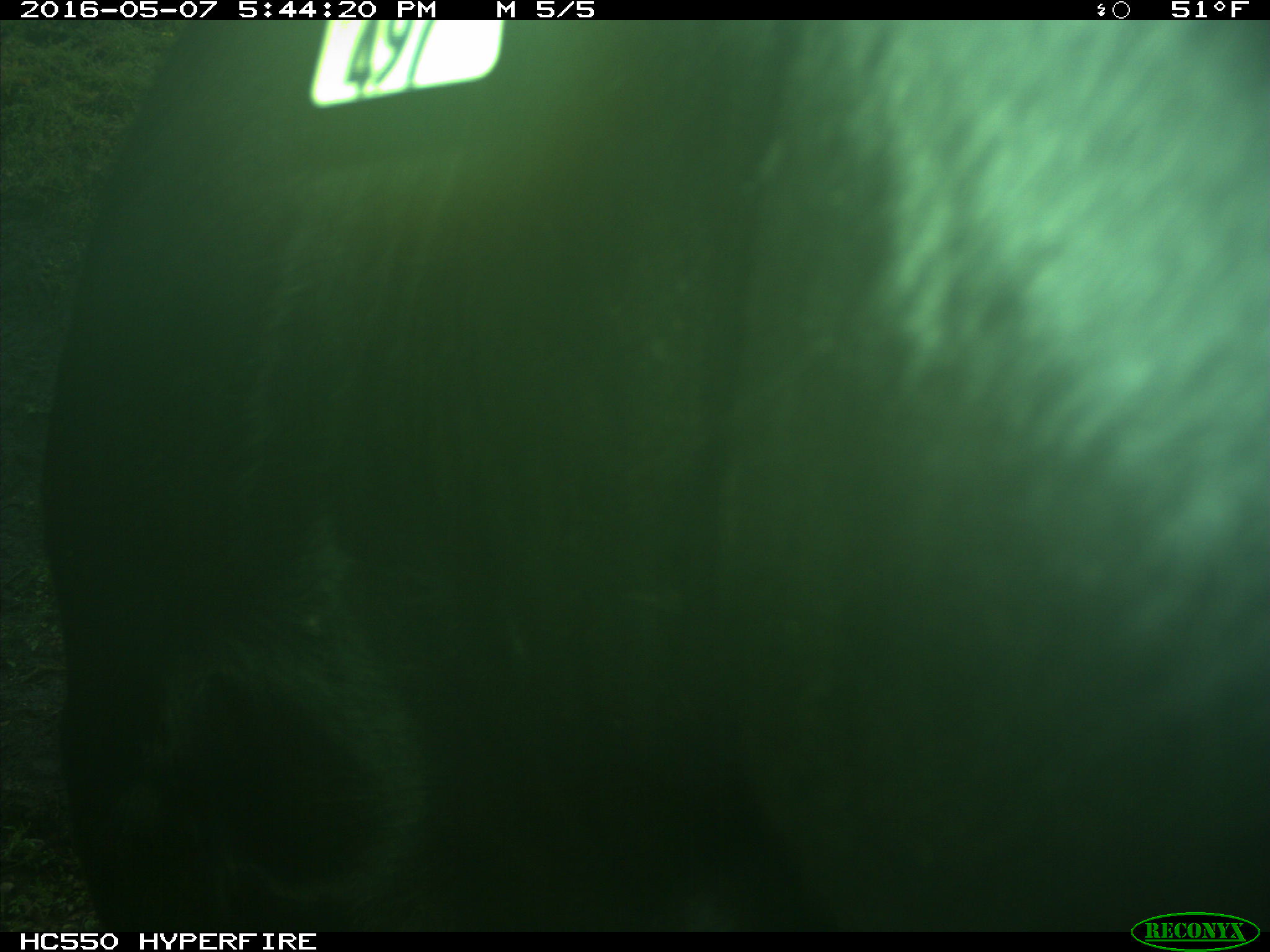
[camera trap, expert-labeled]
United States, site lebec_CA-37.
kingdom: Animalia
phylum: Chordata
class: Mammalia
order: Artiodactyla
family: Bovidae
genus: Bos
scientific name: Bos taurus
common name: domestic cow